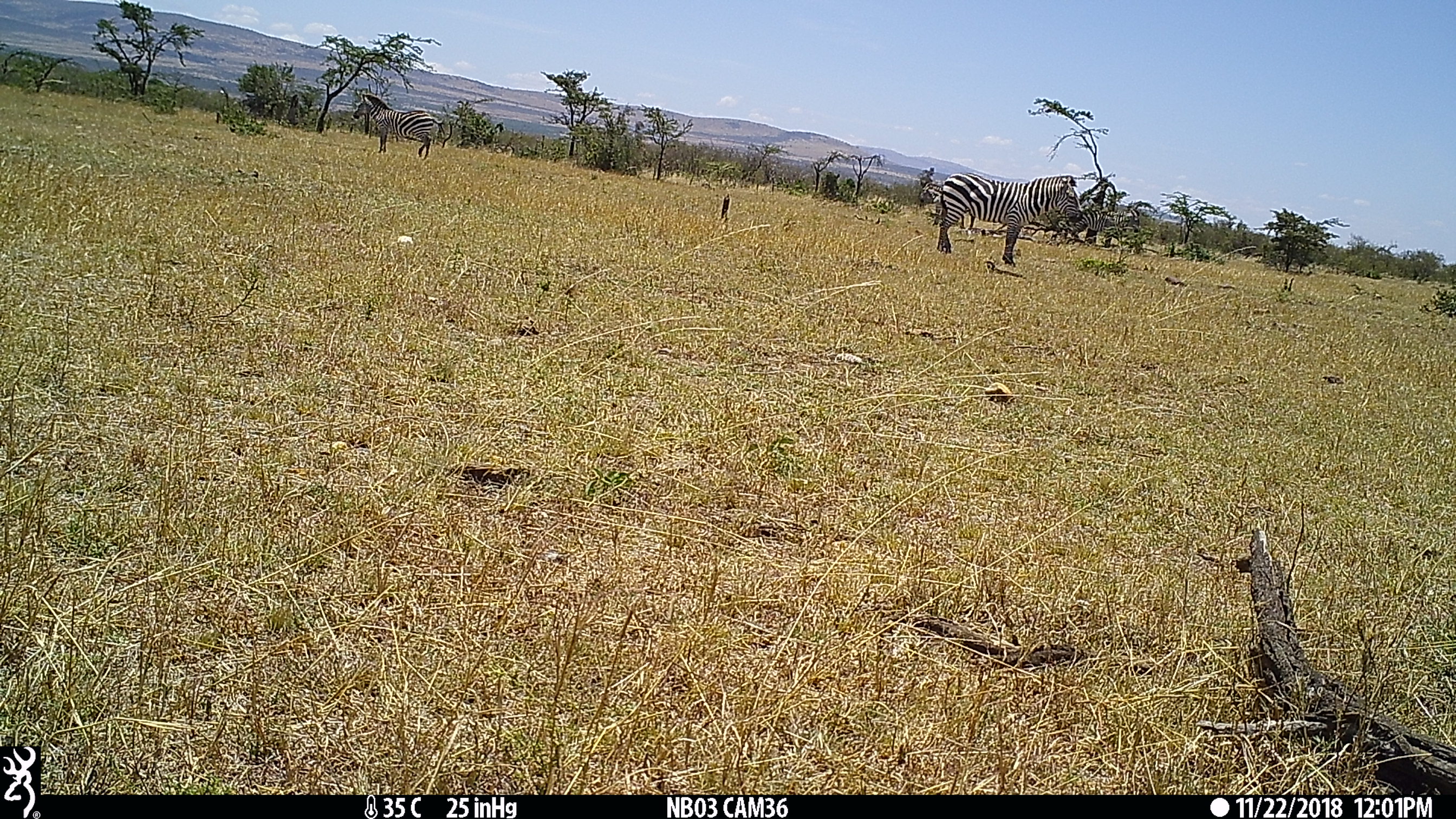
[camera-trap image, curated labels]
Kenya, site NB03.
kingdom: Animalia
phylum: Chordata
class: Mammalia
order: Perissodactyla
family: Equidae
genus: Equus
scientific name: Equus quagga burchellii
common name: burchell's zebra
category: zebra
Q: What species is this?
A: Zebra (burchell's zebra) (Equus quagga burchellii).